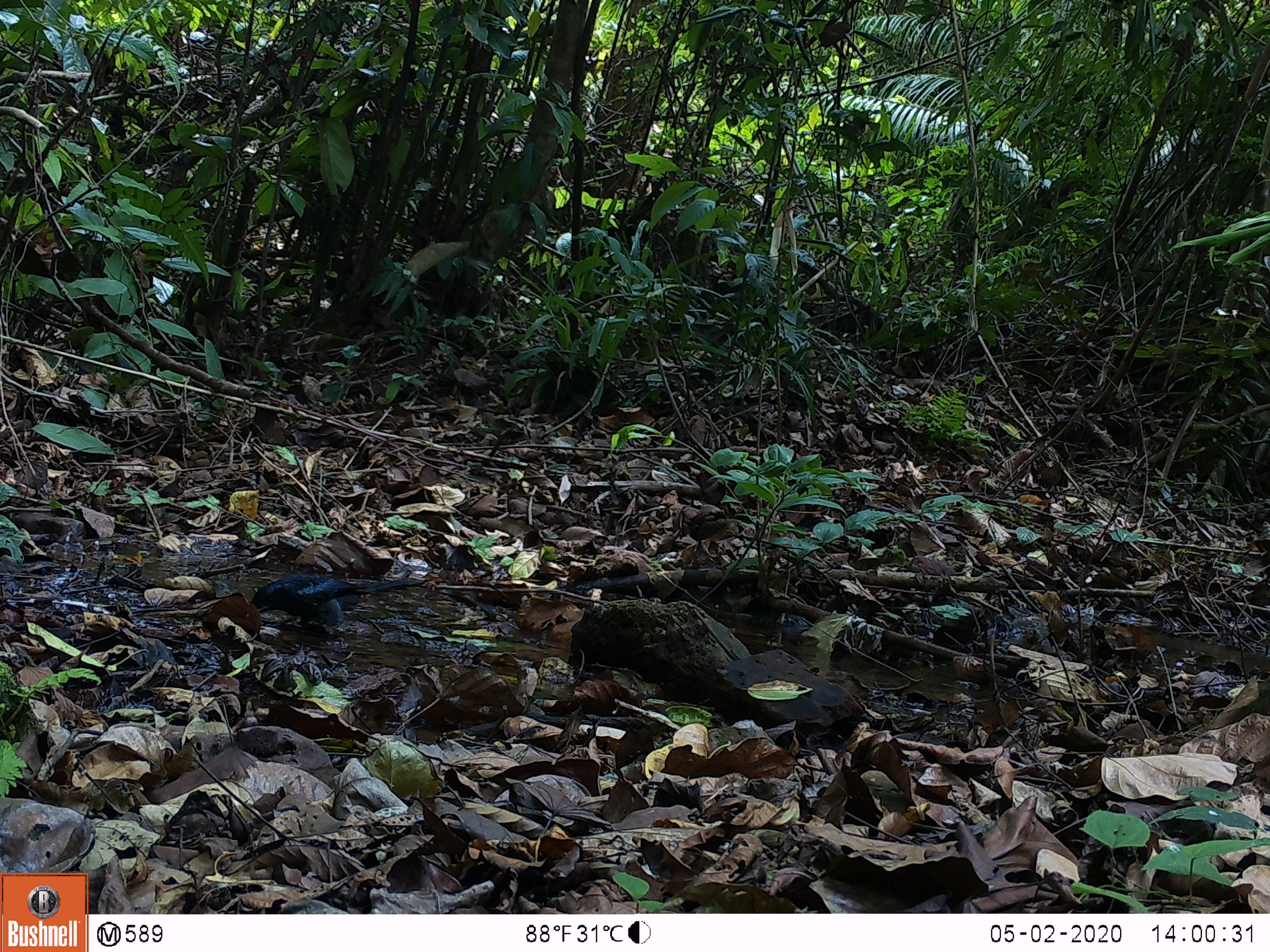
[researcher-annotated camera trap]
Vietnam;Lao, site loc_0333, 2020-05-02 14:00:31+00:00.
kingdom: Animalia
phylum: Chordata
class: Aves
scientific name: Aves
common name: bird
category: unidentified bird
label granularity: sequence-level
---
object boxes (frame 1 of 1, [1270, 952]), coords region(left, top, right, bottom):
unidentified bird: region(244, 573, 432, 627)